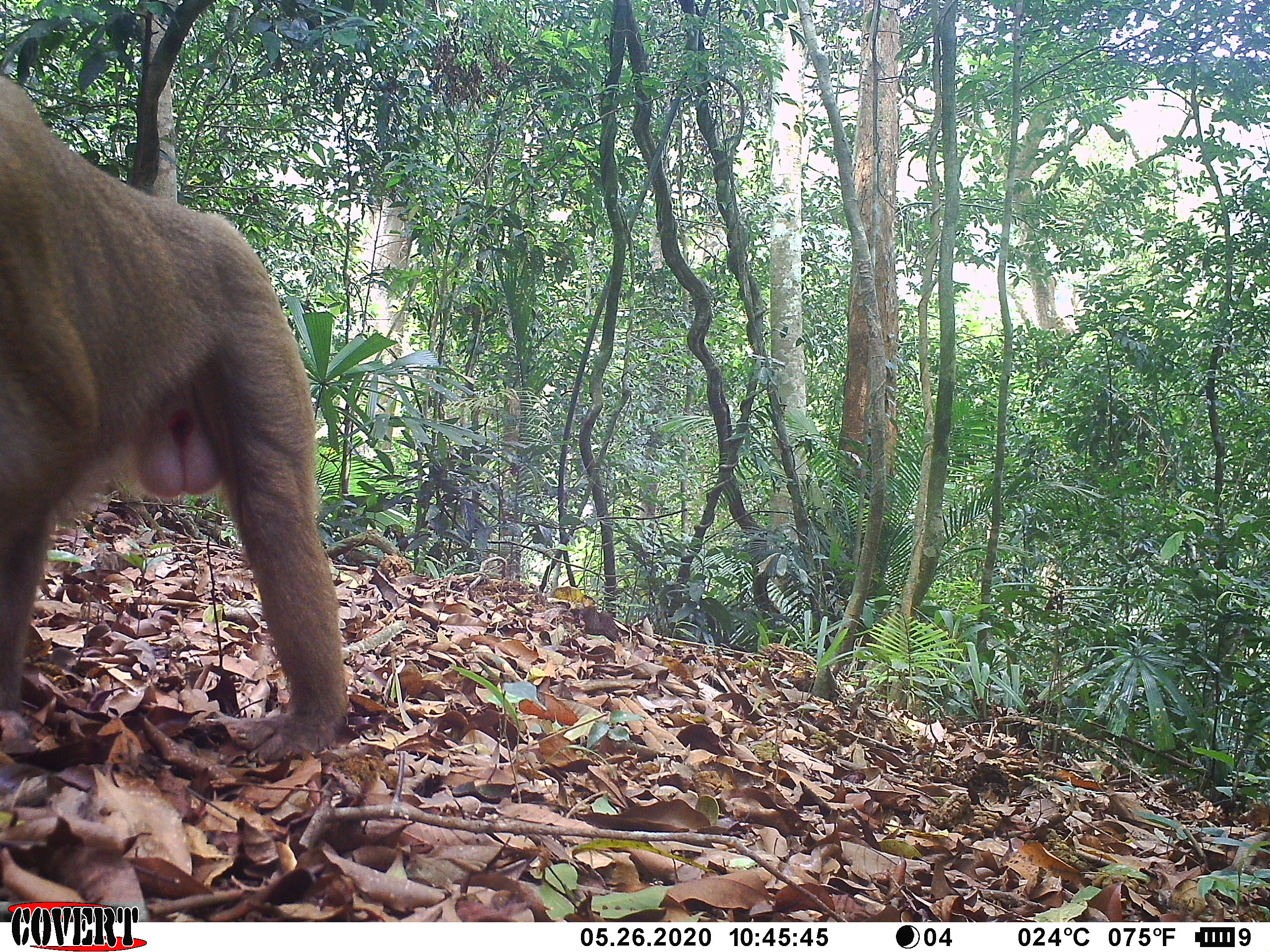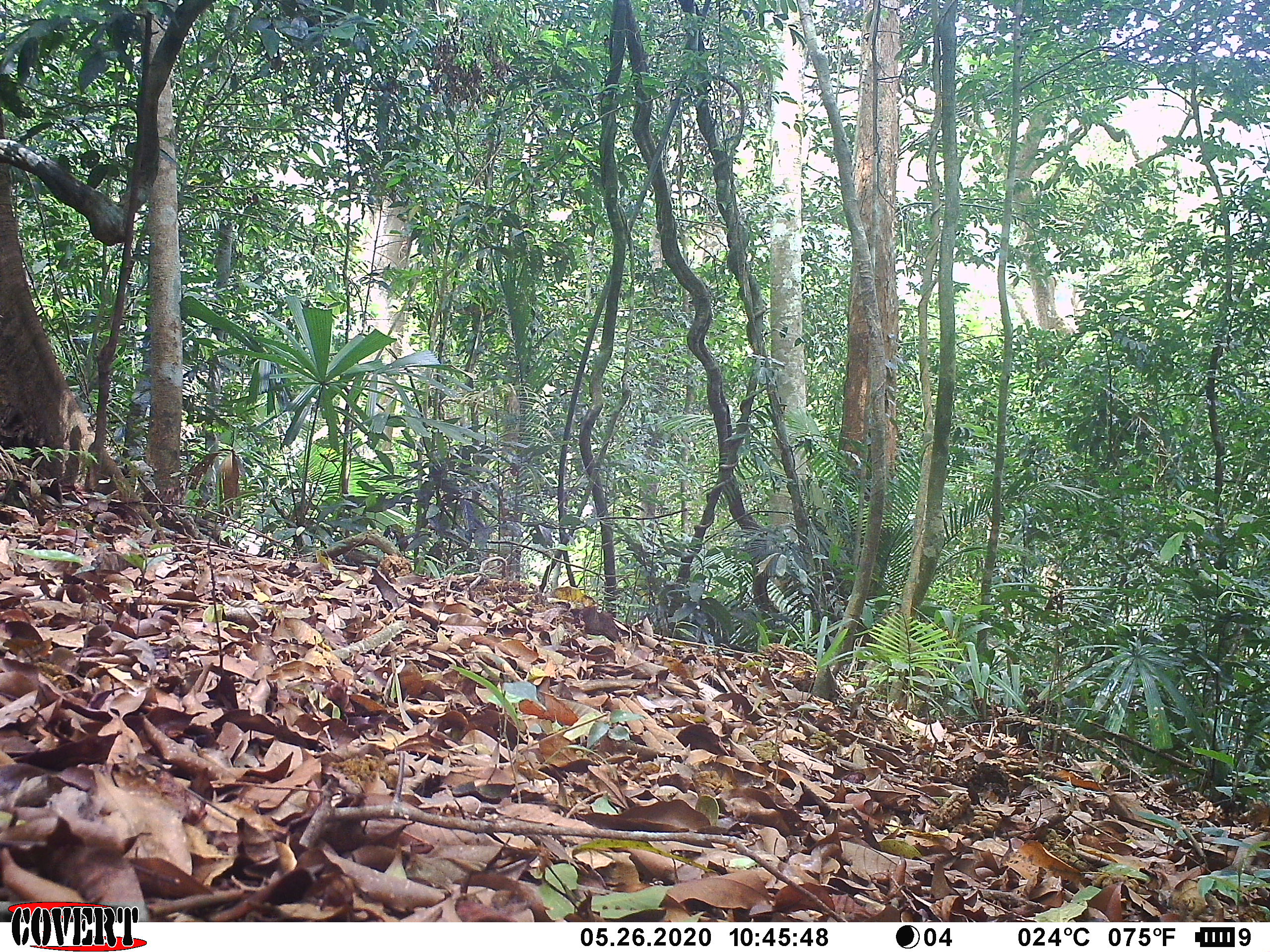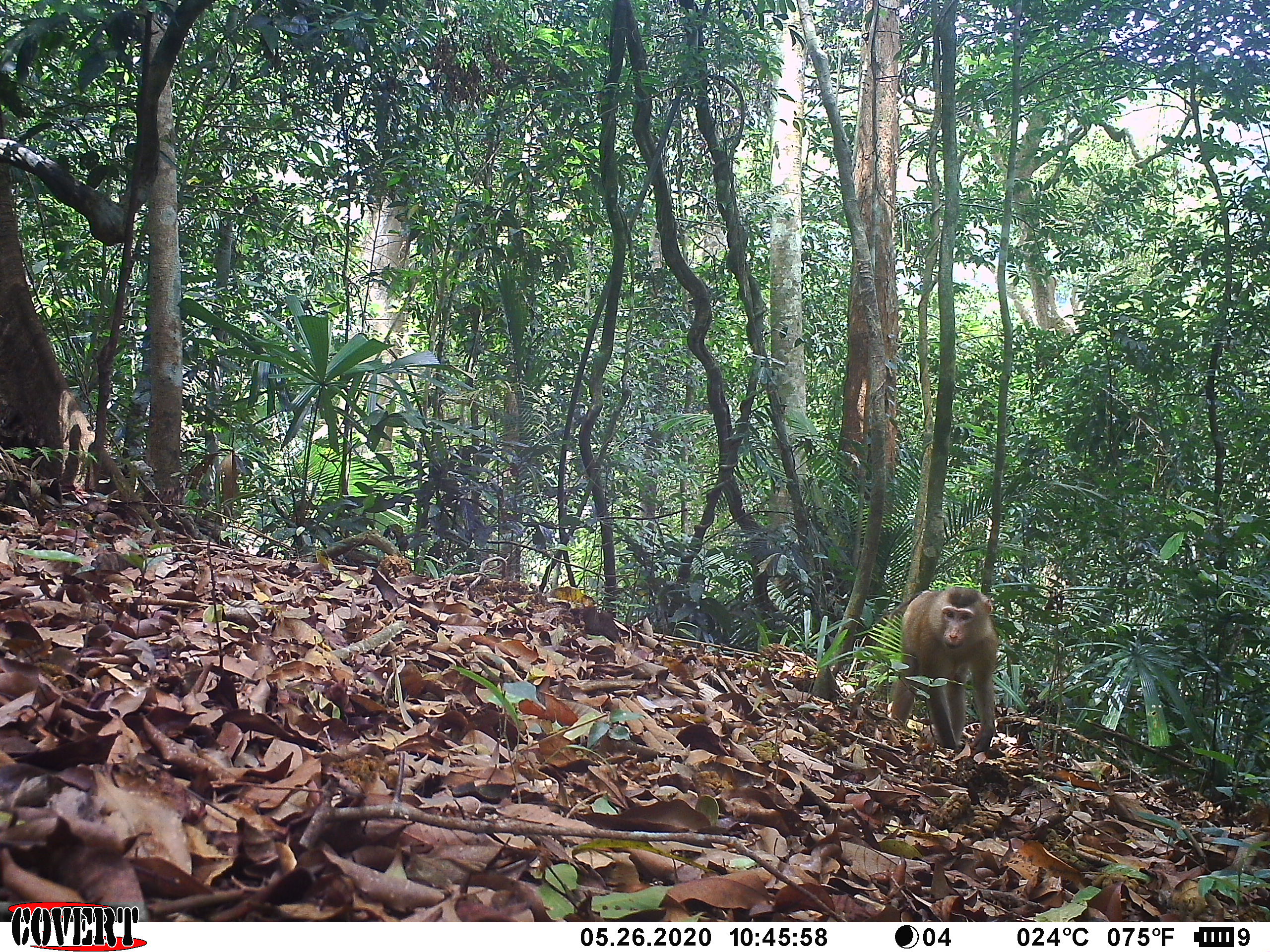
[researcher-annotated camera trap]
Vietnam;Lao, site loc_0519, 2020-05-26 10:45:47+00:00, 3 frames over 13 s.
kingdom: Animalia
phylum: Chordata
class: Mammalia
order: Primates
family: Cercopithecidae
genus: Macaca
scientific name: Macaca nemestrina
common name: pig-tailed macaque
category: pig tailed macaque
Pig tailed macaque (pig-tailed macaque) (Macaca nemestrina). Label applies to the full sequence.